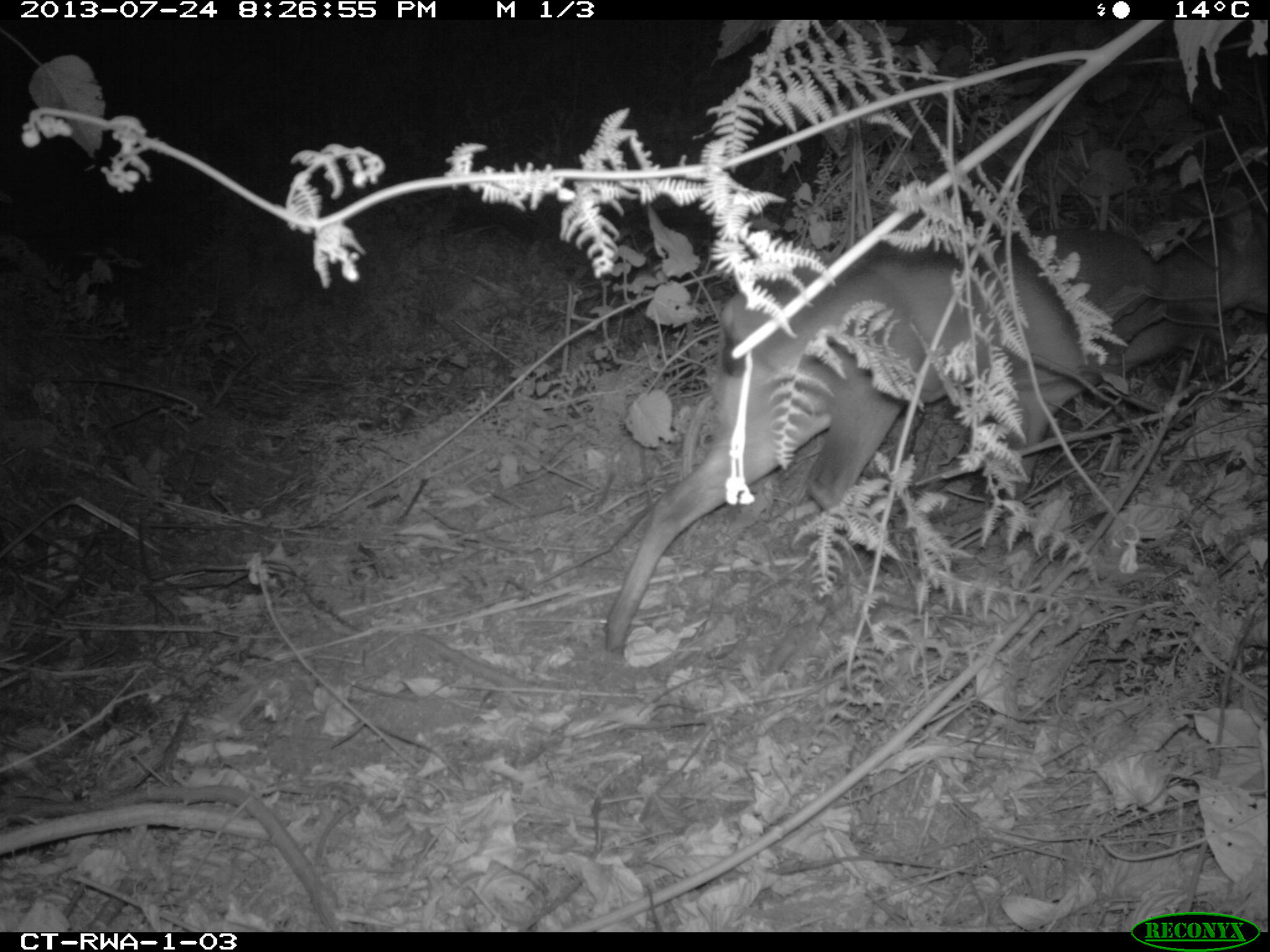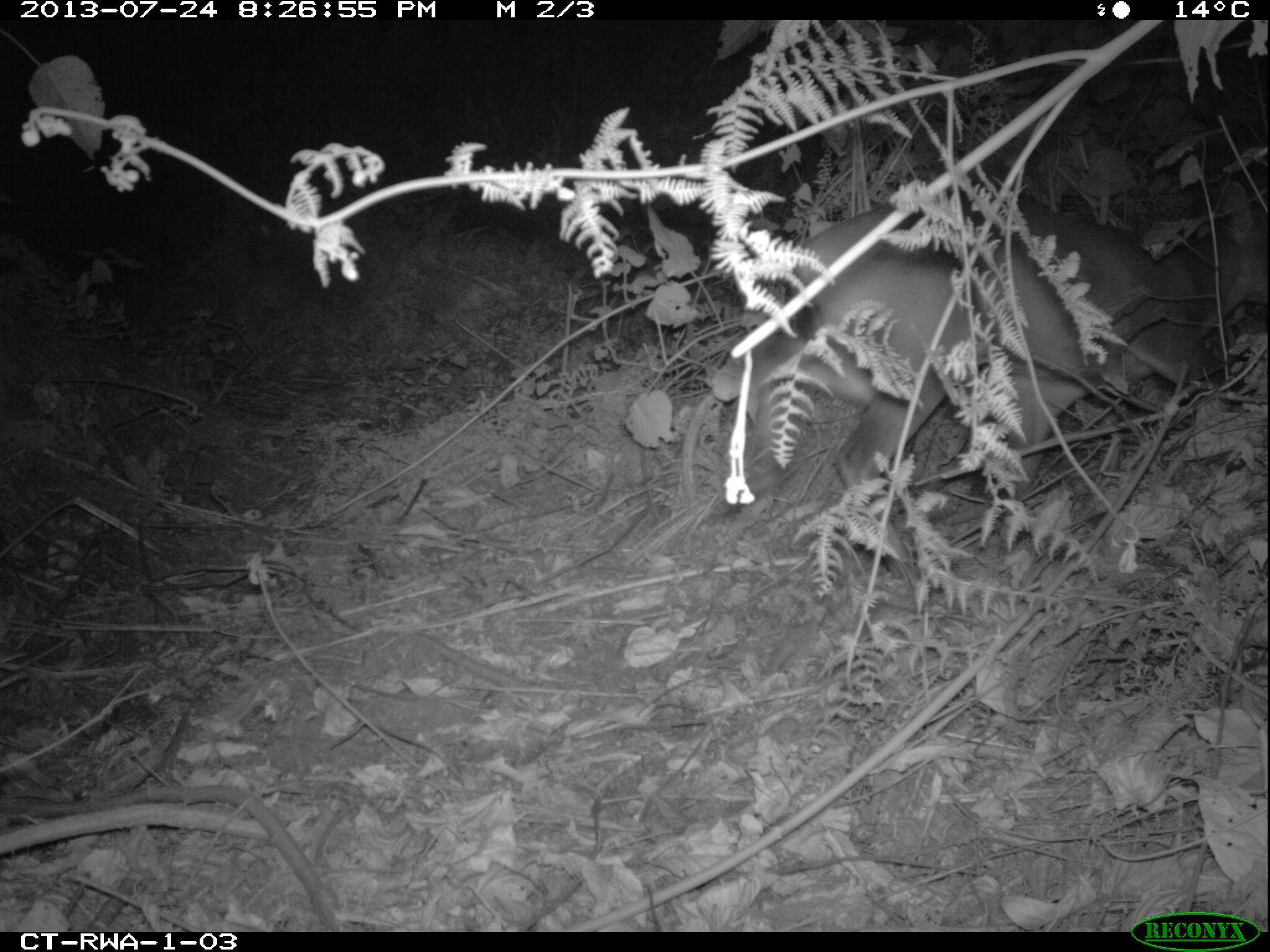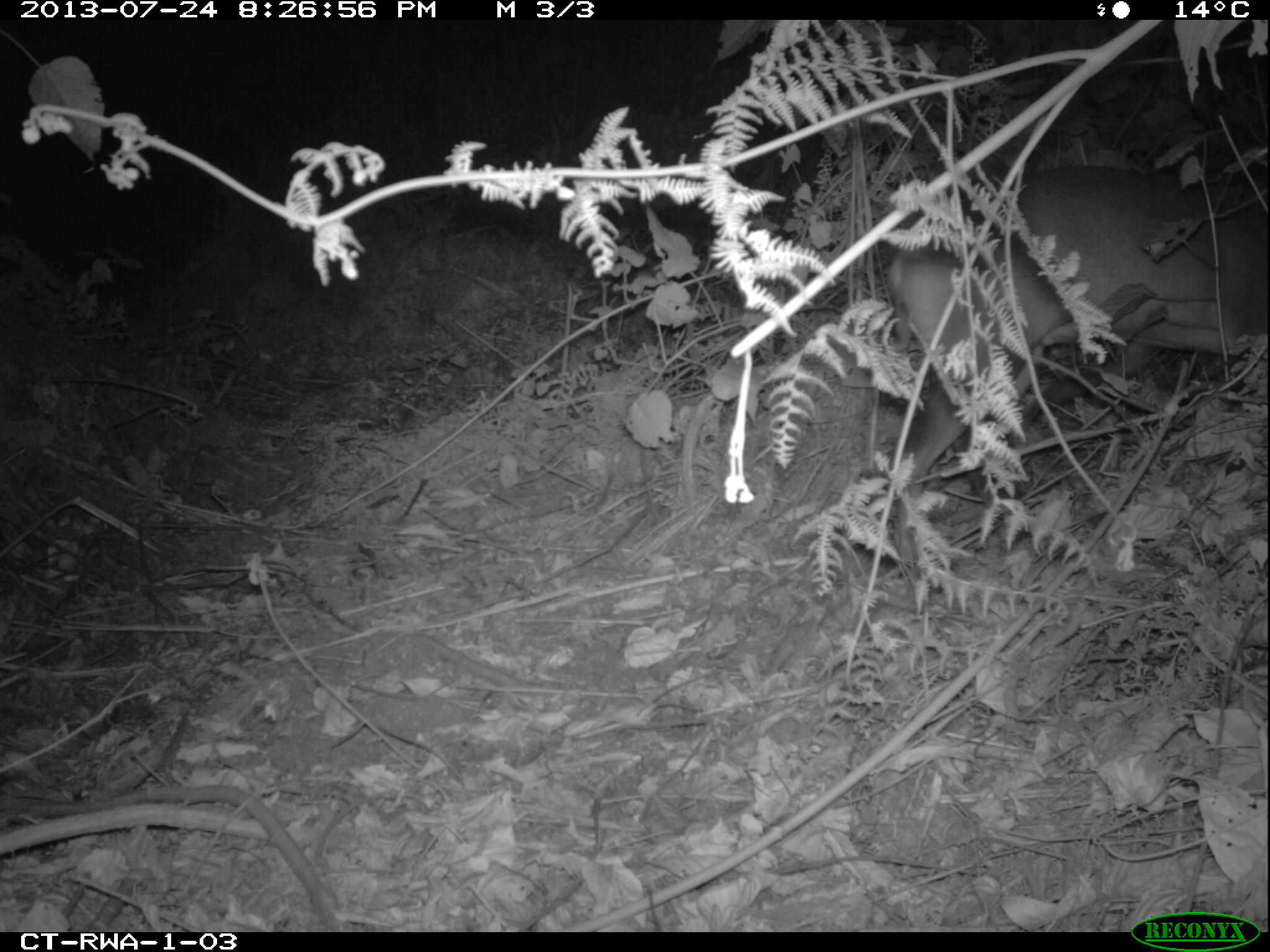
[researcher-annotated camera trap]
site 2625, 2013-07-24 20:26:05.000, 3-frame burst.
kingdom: Animalia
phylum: Chordata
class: Mammalia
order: Artiodactyla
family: Bovidae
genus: Cephalophus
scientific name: Cephalophus nigrifrons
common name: black-fronted duiker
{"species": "Cephalophus nigrifrons (black-fronted duiker)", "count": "1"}